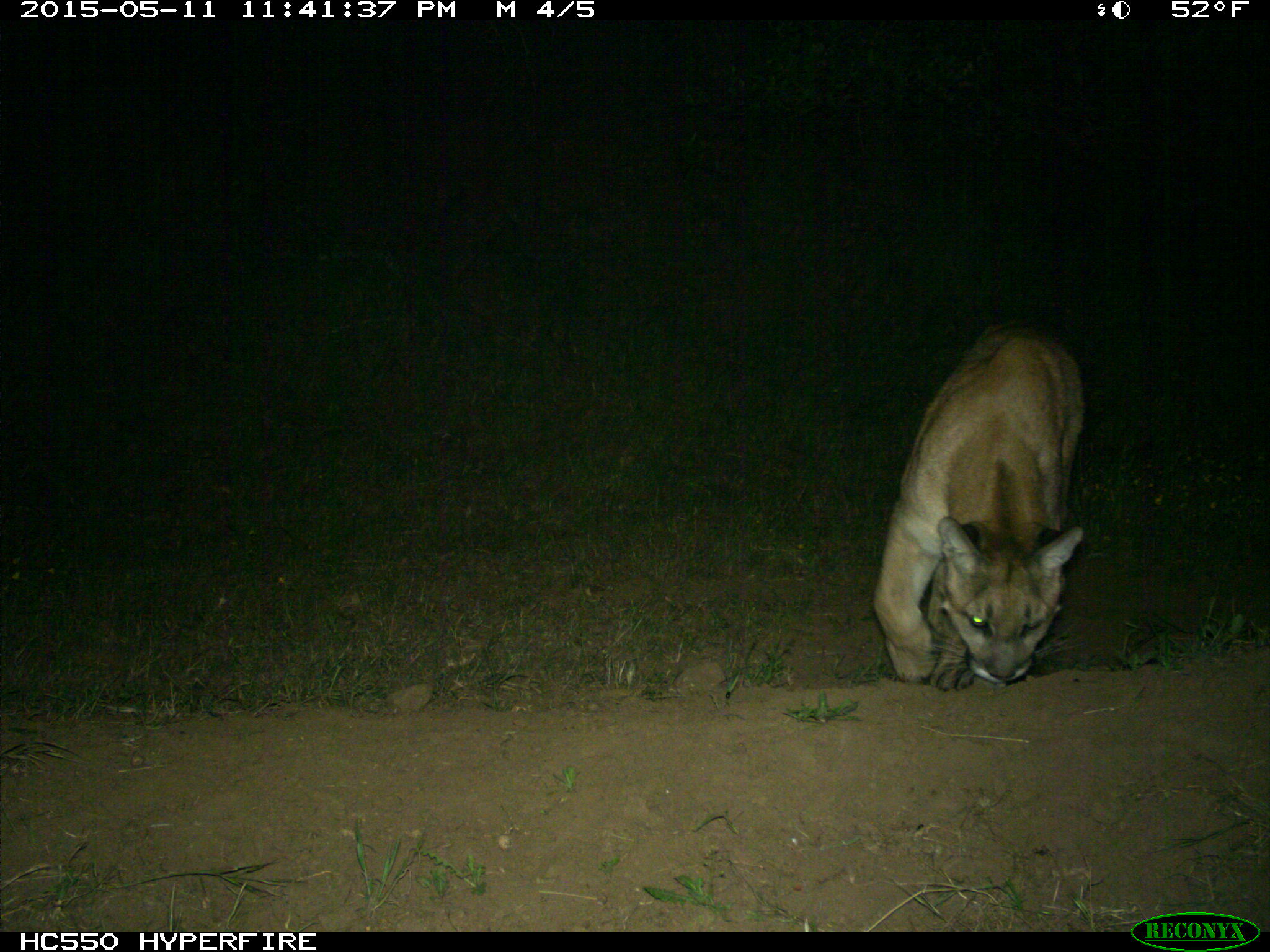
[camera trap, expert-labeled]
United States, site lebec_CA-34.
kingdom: Animalia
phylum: Chordata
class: Mammalia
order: Carnivora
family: Felidae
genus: Puma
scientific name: Puma concolor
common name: mountain lion